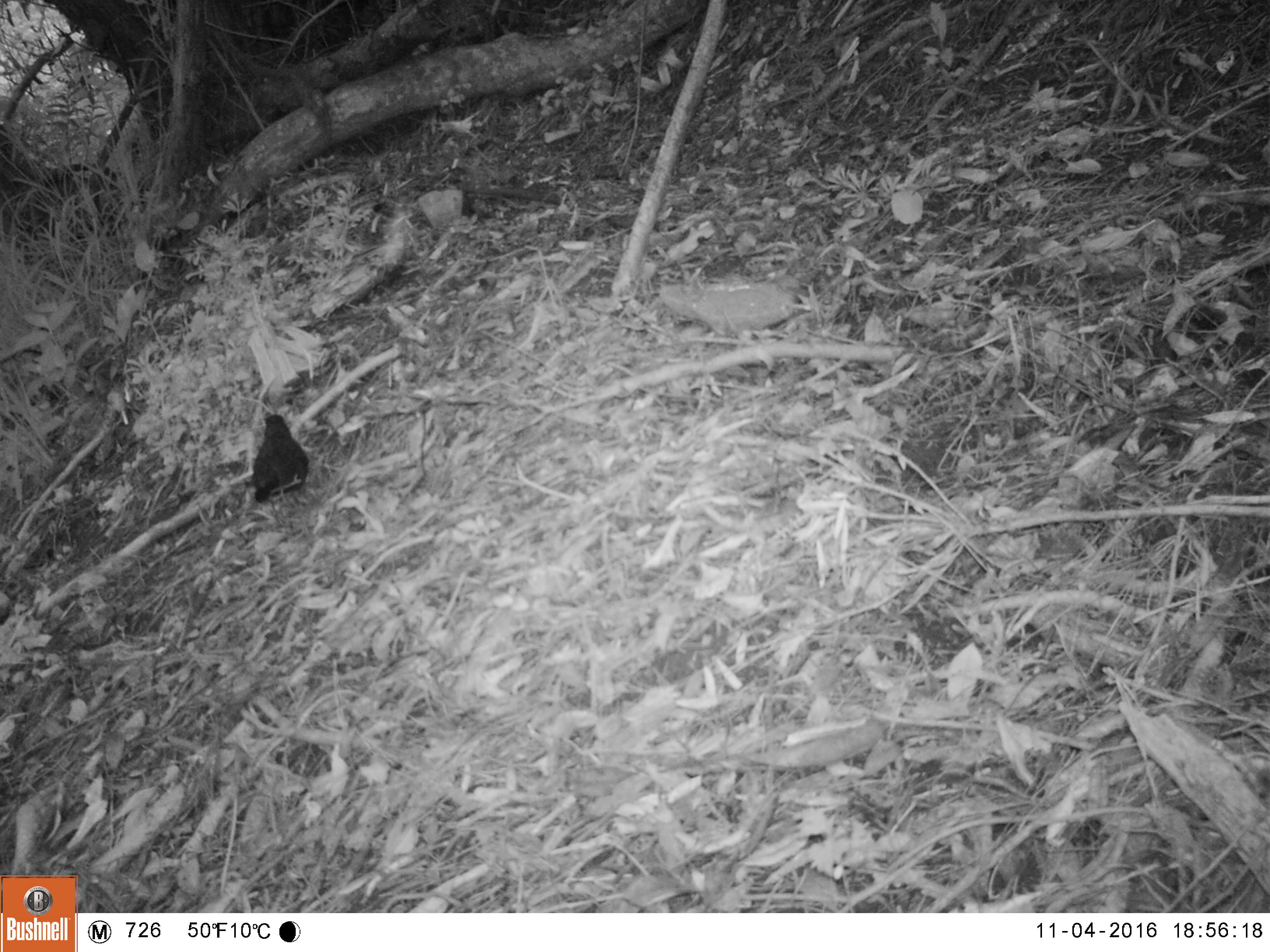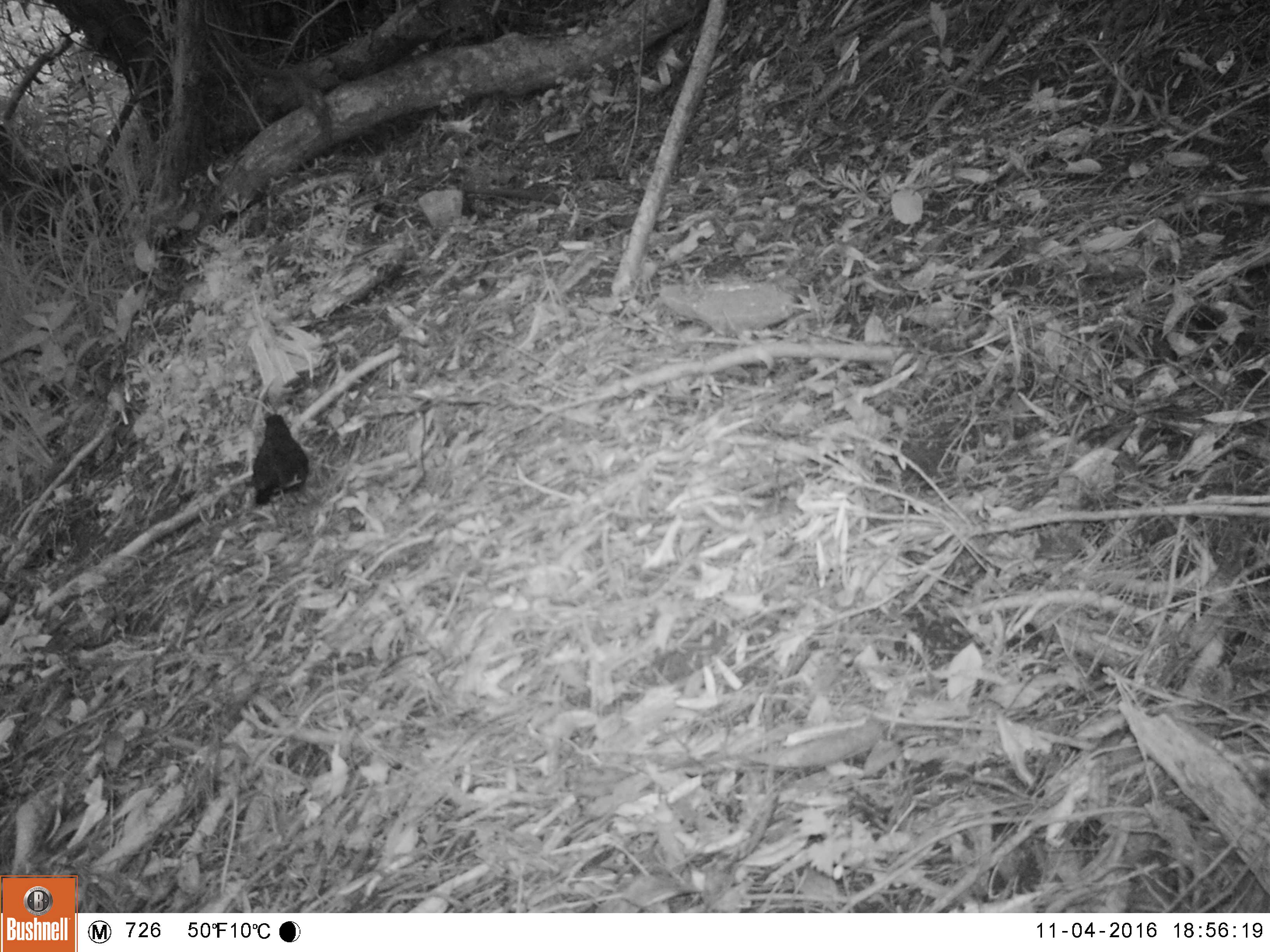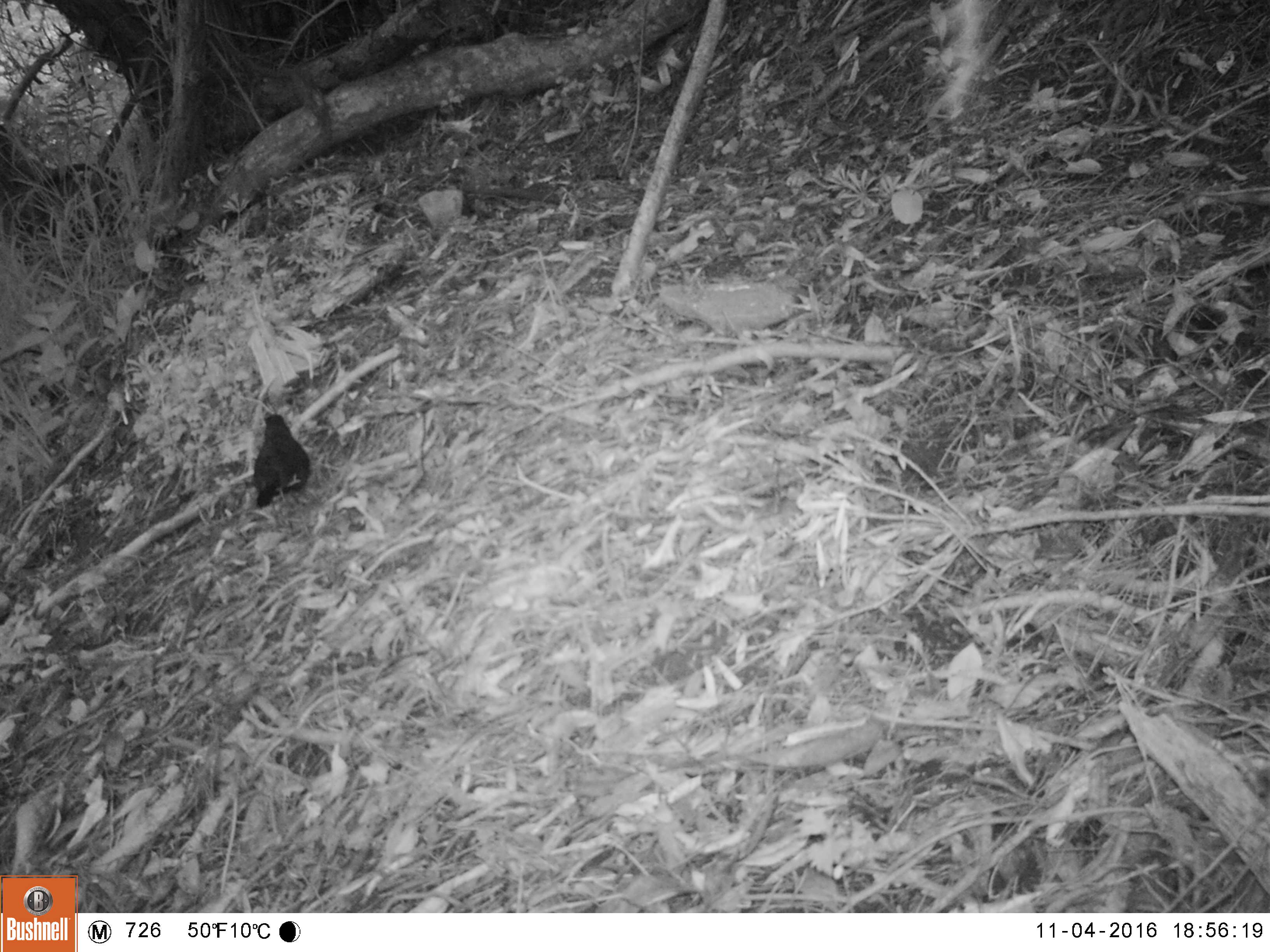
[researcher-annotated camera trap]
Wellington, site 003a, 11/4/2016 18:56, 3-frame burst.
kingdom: Animalia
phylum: Chordata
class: Aves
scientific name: Aves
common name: bird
Bird (Aves).